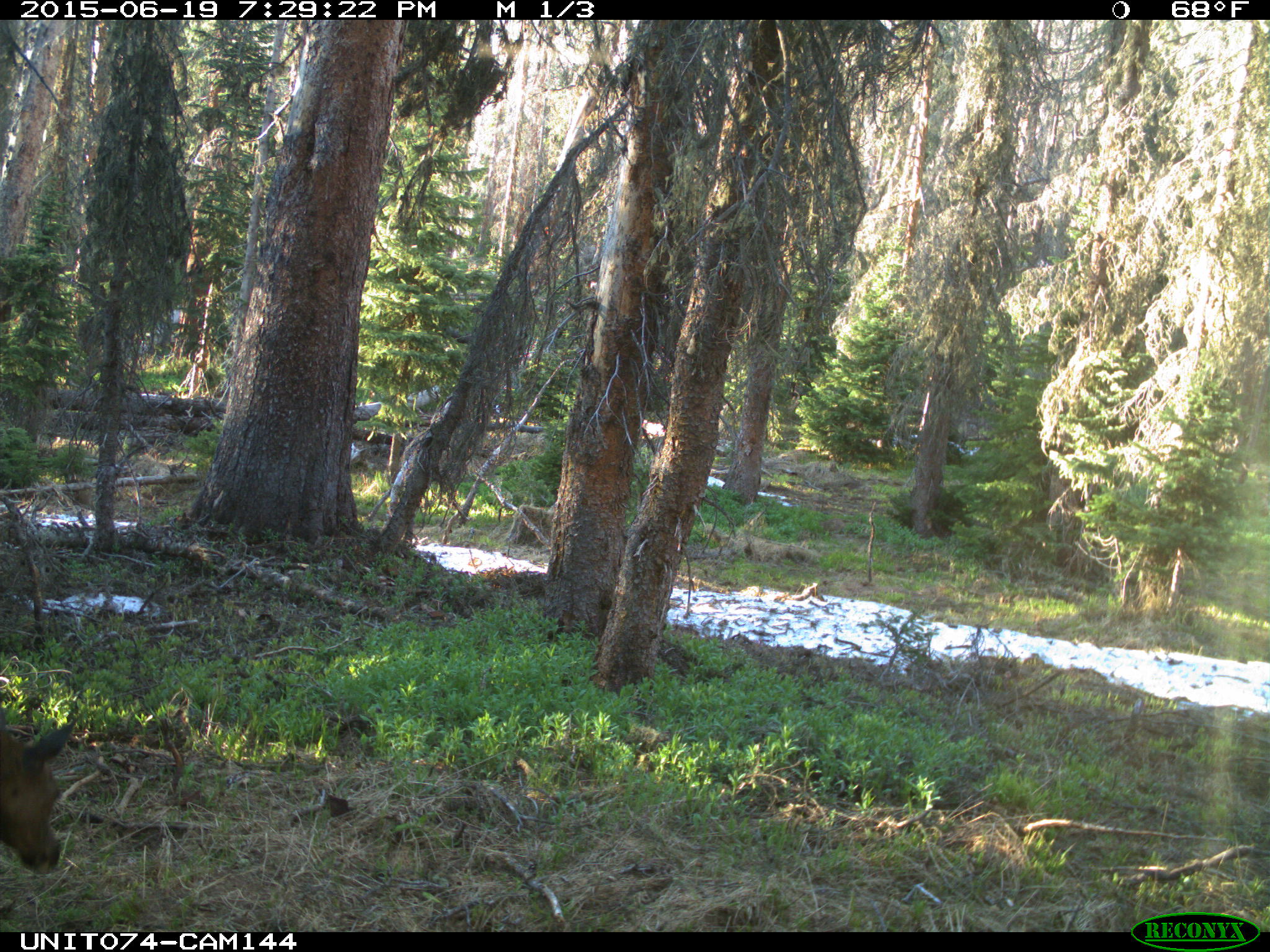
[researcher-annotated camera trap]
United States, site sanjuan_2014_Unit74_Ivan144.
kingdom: Animalia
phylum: Chordata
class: Mammalia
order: Artiodactyla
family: Cervidae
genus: Cervus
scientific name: Cervus elaphus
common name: red deer